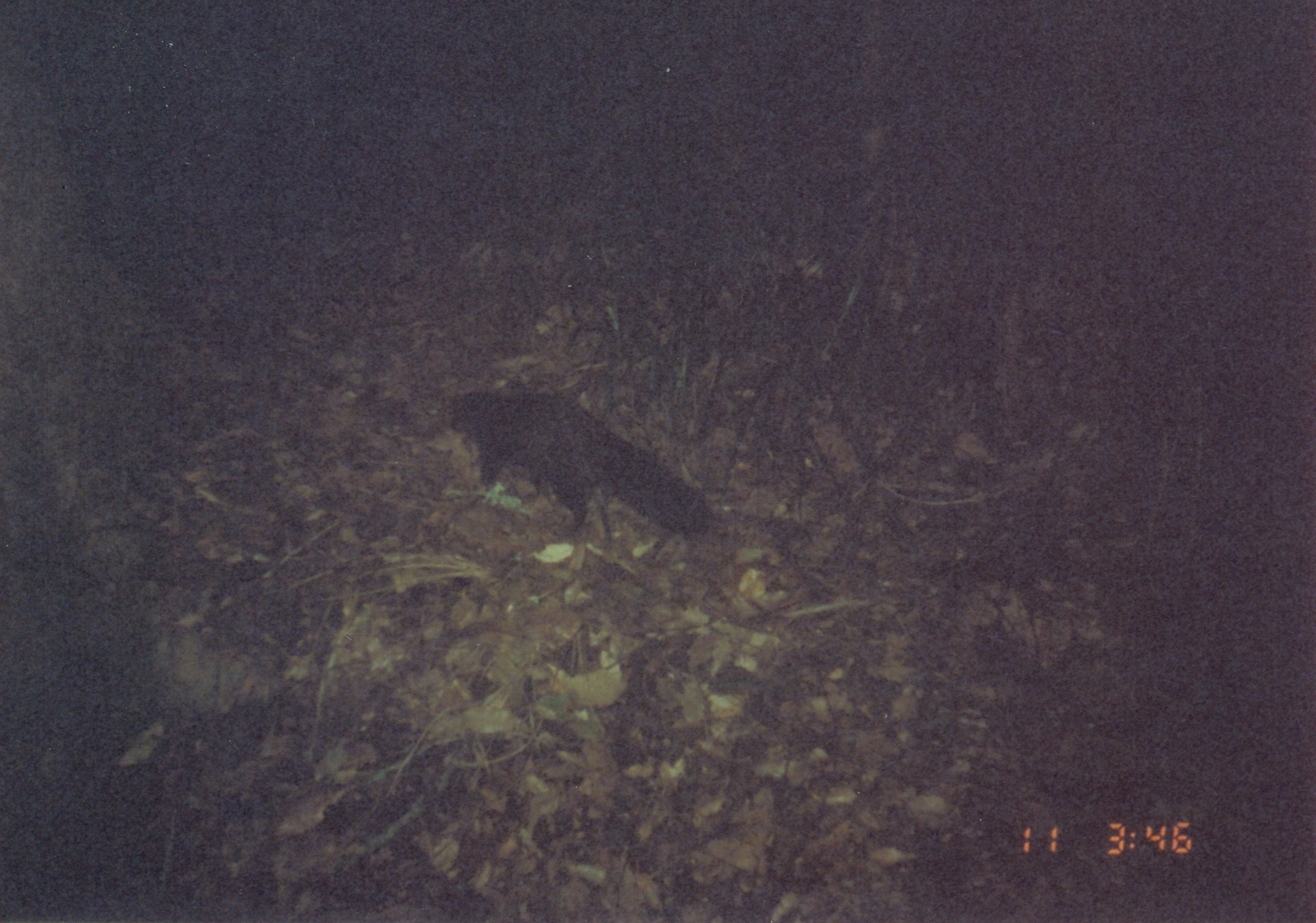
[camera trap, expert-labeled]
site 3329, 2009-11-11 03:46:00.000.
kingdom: Animalia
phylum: Chordata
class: Mammalia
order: Carnivora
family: Herpestidae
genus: Bdeogale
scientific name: Bdeogale crassicauda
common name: bushy-tailed mongoose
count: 1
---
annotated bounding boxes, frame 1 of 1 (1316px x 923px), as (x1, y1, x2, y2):
bdeogale crassicauda: (448, 386, 717, 544)